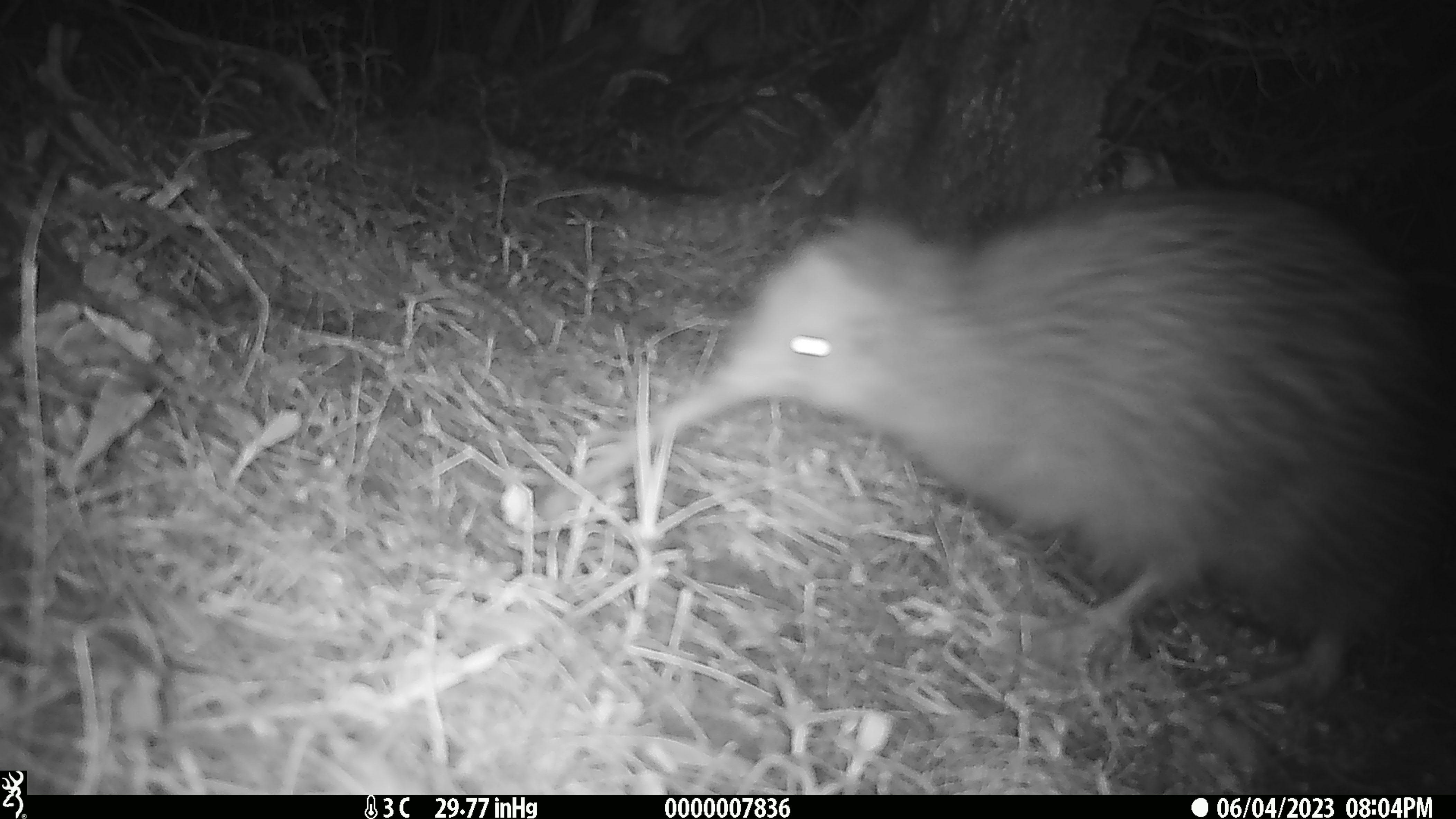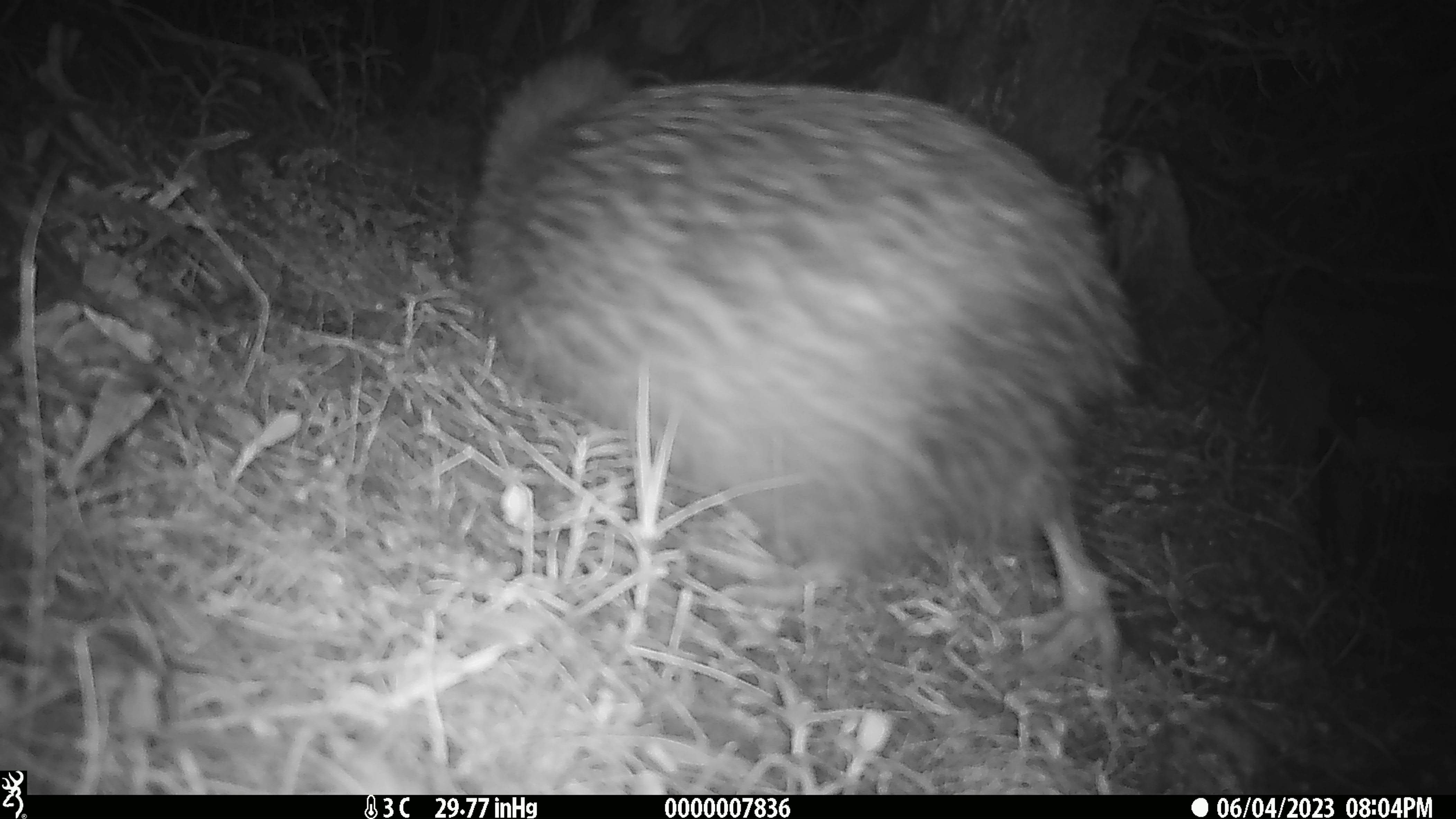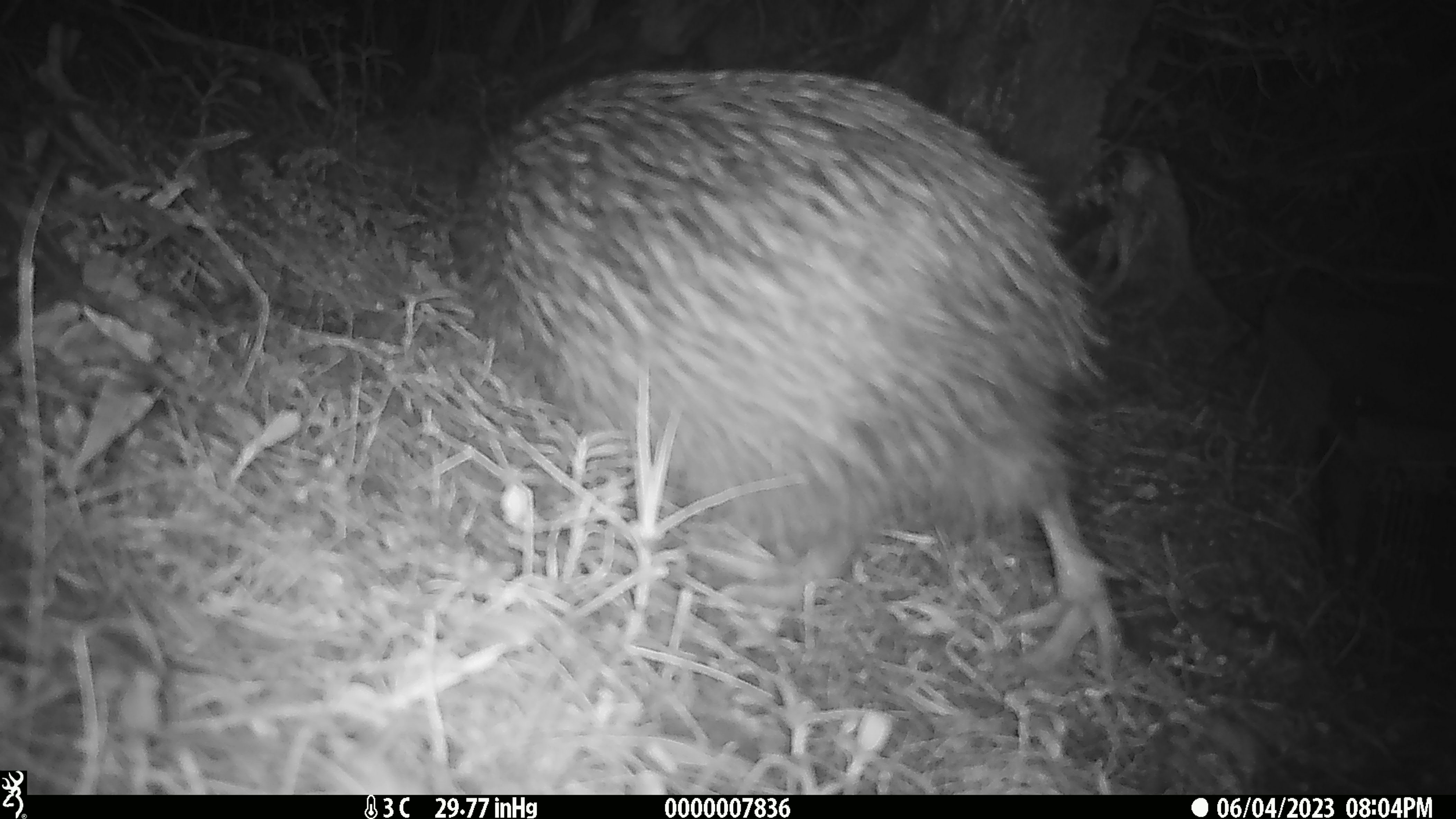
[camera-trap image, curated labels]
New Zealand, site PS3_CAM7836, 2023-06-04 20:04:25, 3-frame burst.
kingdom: Animalia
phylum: Chordata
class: Aves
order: Apterygiformes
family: Apterygidae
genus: Apteryx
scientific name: Apteryx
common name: kiwi